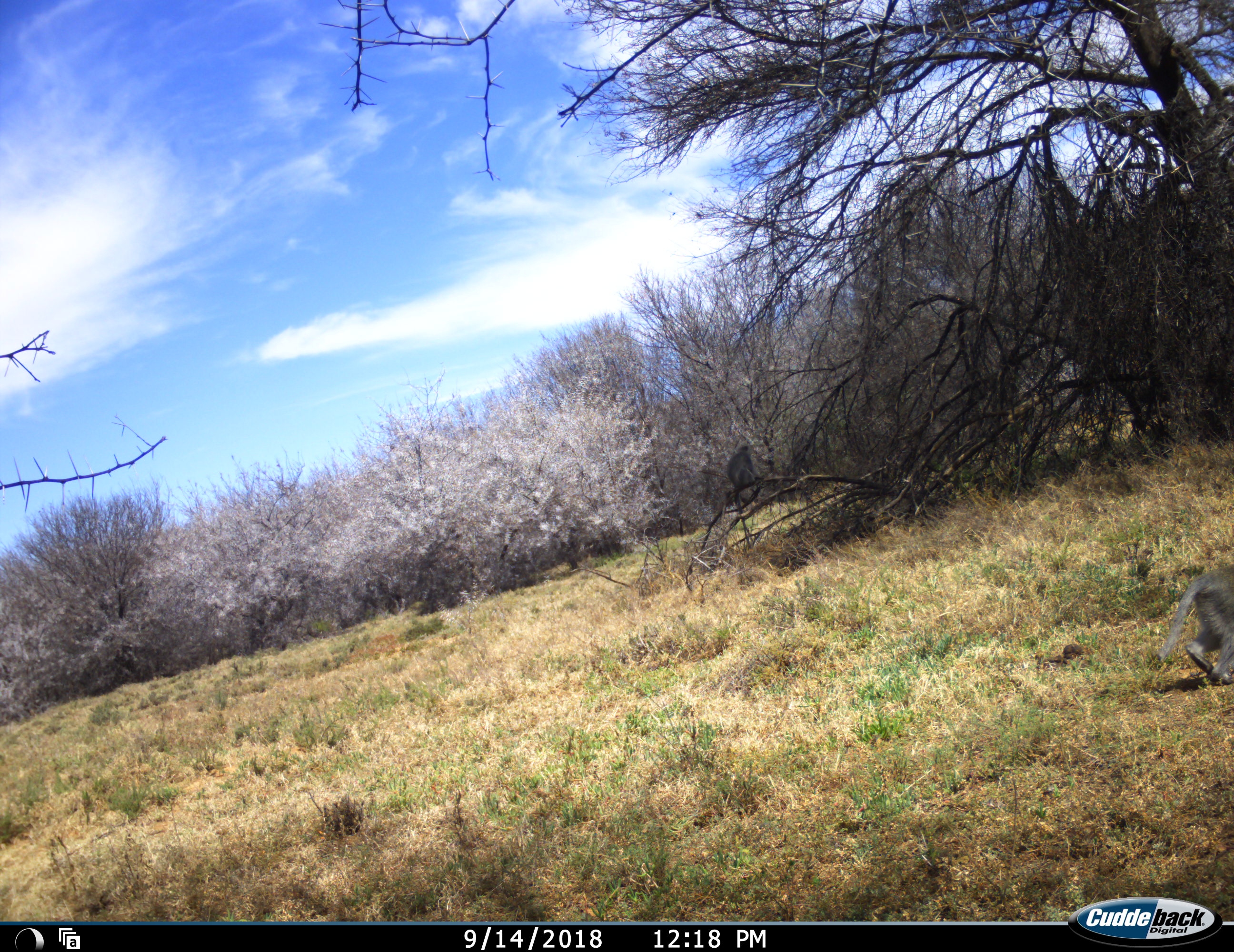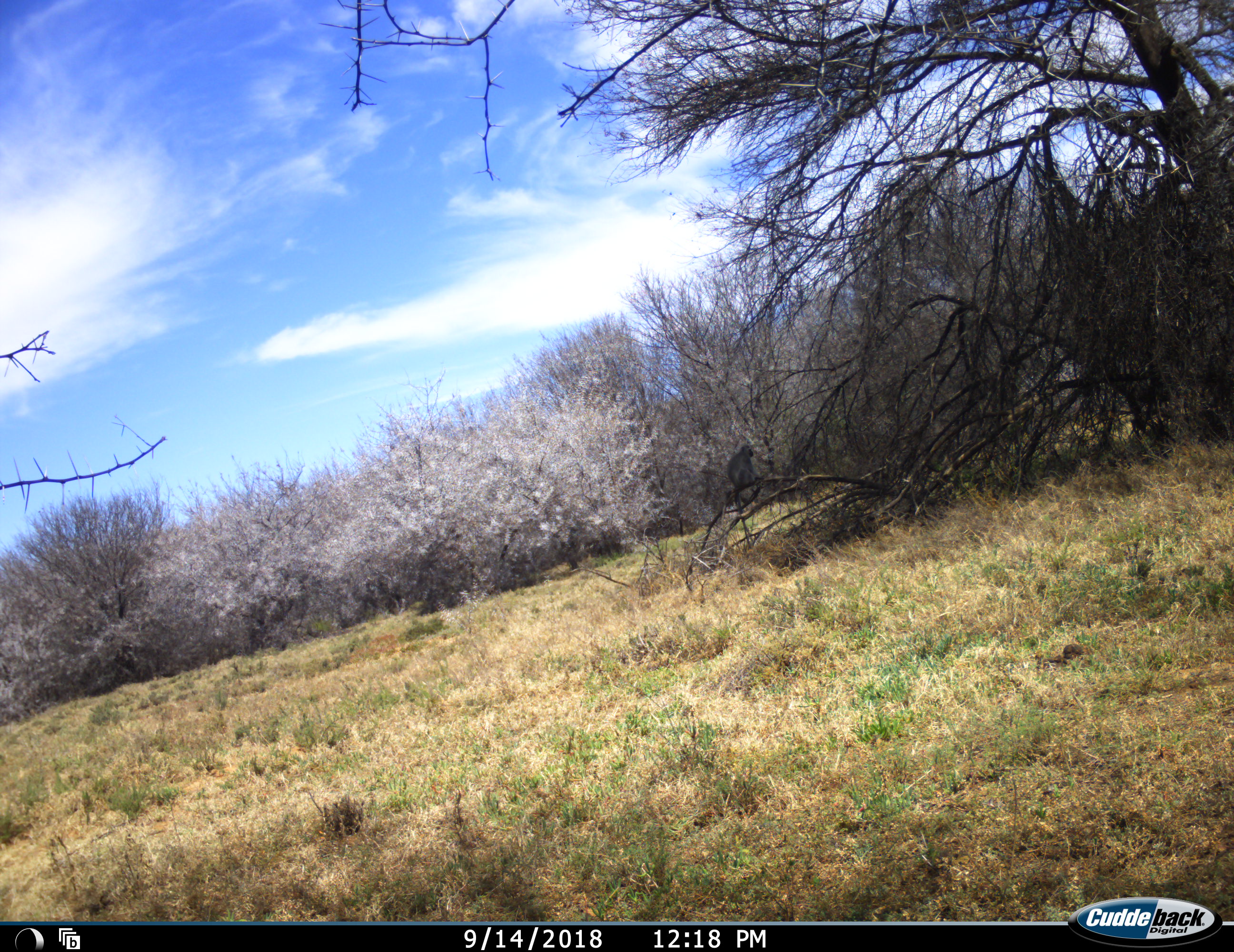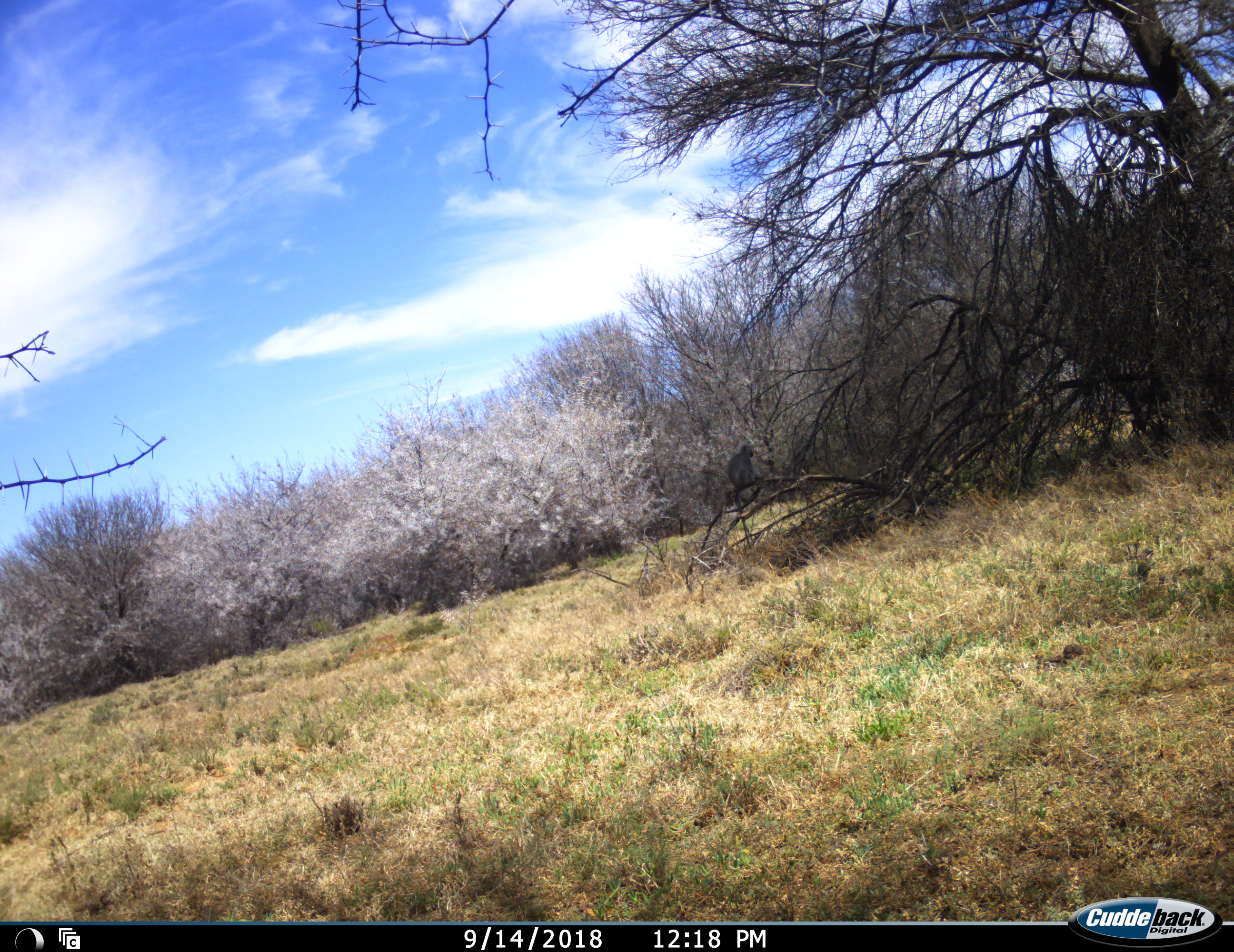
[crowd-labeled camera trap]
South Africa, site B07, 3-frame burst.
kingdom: Animalia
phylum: Chordata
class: Mammalia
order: Primates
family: Cercopithecidae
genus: Chlorocebus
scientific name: Chlorocebus pygerythrus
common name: vervet monkey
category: monkeyvervet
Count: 1.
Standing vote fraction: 0%.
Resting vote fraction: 29%.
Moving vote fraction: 100%.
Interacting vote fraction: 0%.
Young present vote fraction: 0%.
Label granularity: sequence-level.